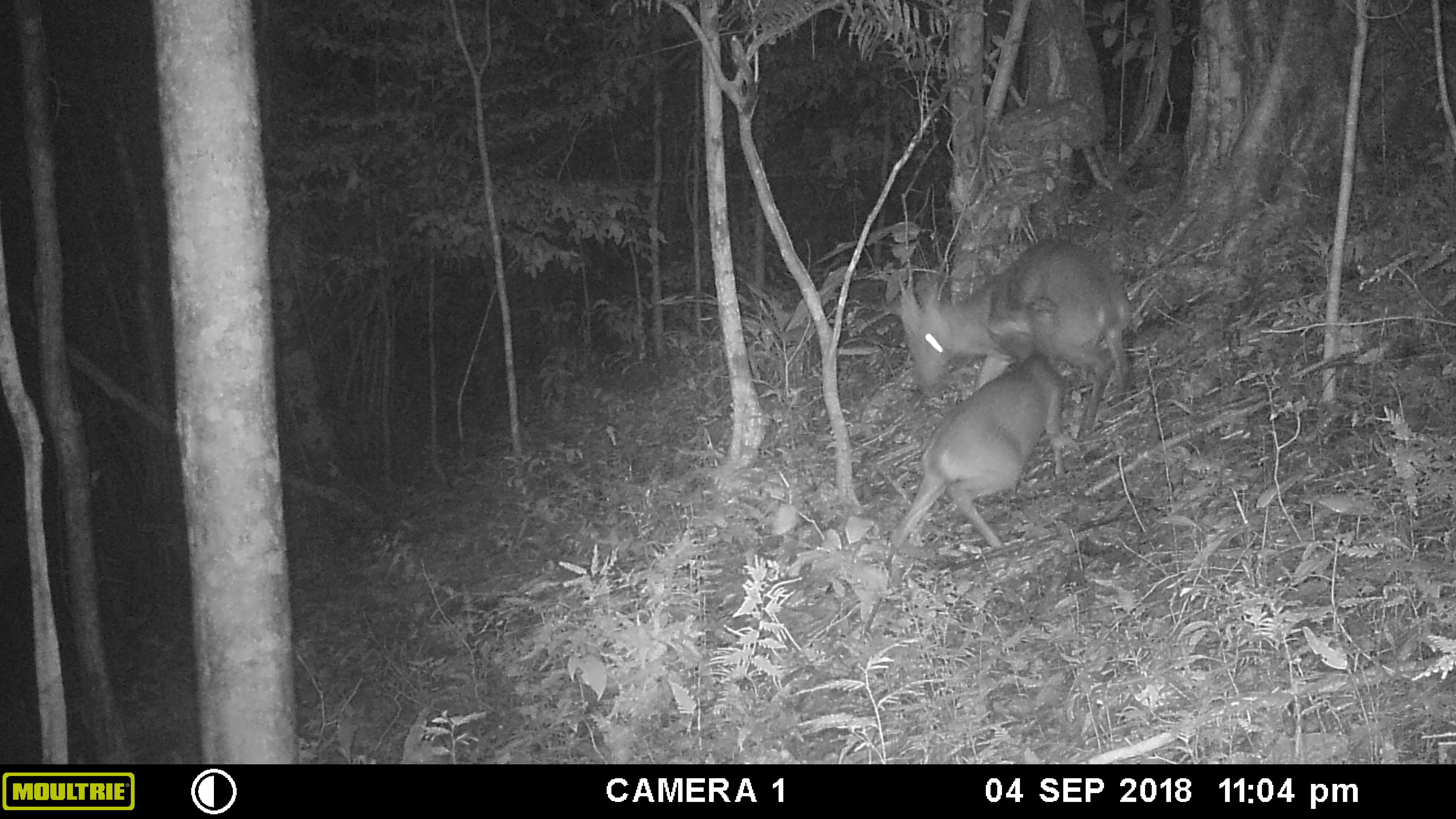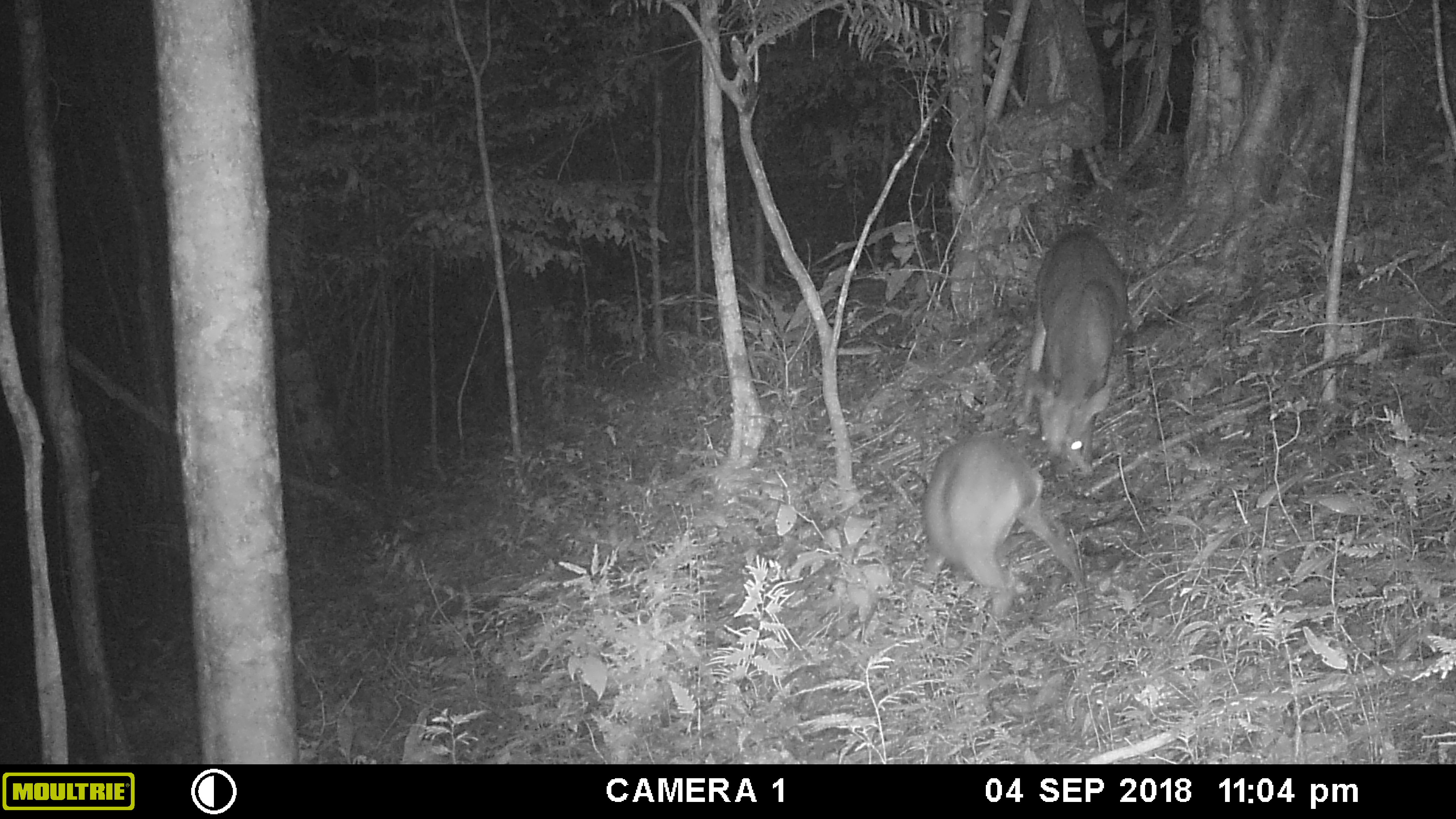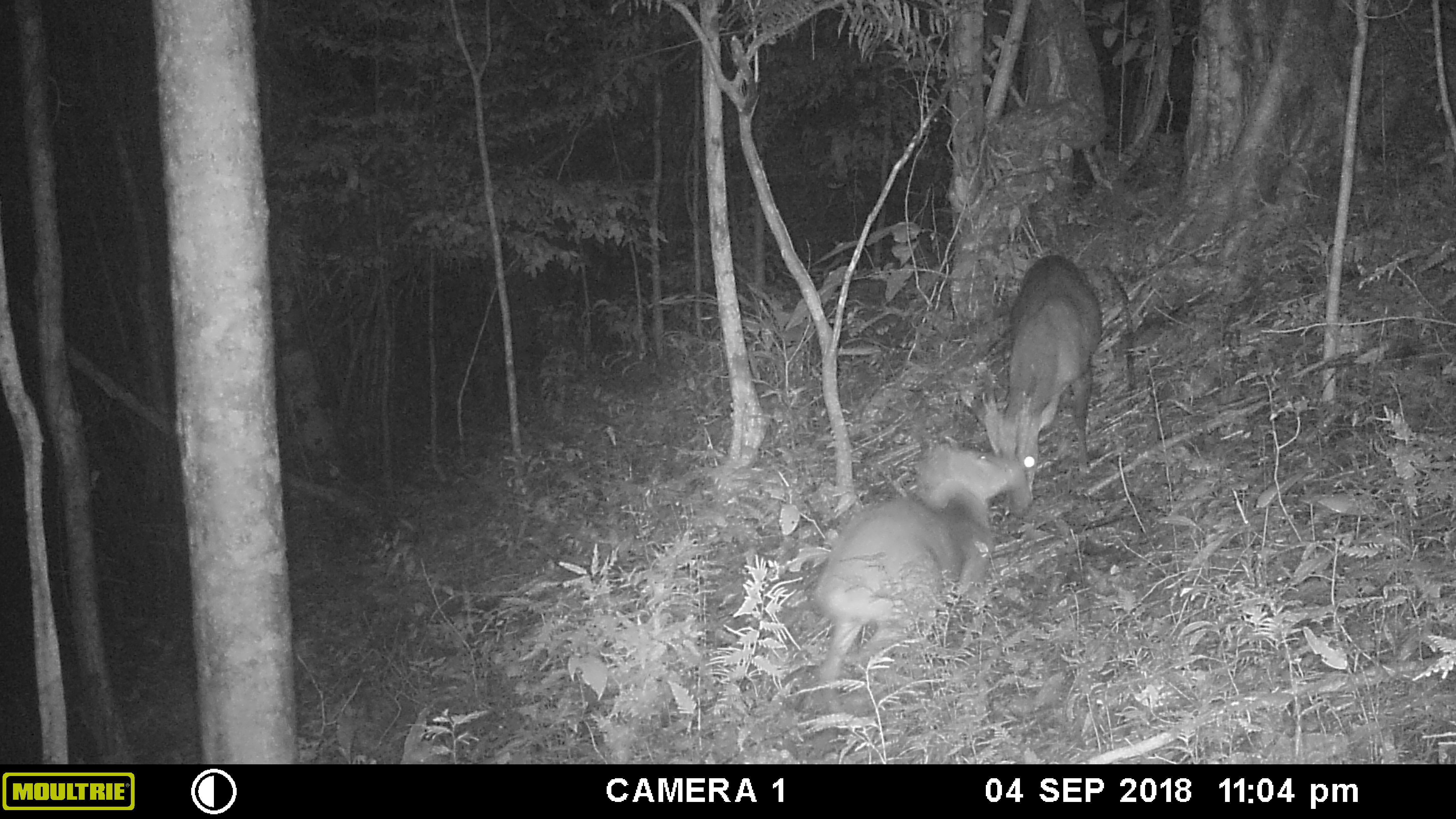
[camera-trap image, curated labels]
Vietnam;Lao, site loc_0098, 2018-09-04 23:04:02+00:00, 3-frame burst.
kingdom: Animalia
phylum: Chordata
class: Mammalia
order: Artiodactyla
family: Cervidae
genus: Muntiacus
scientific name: Muntiacus vuquangensis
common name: large-antlered muntjac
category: large antlered muntjac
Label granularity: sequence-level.